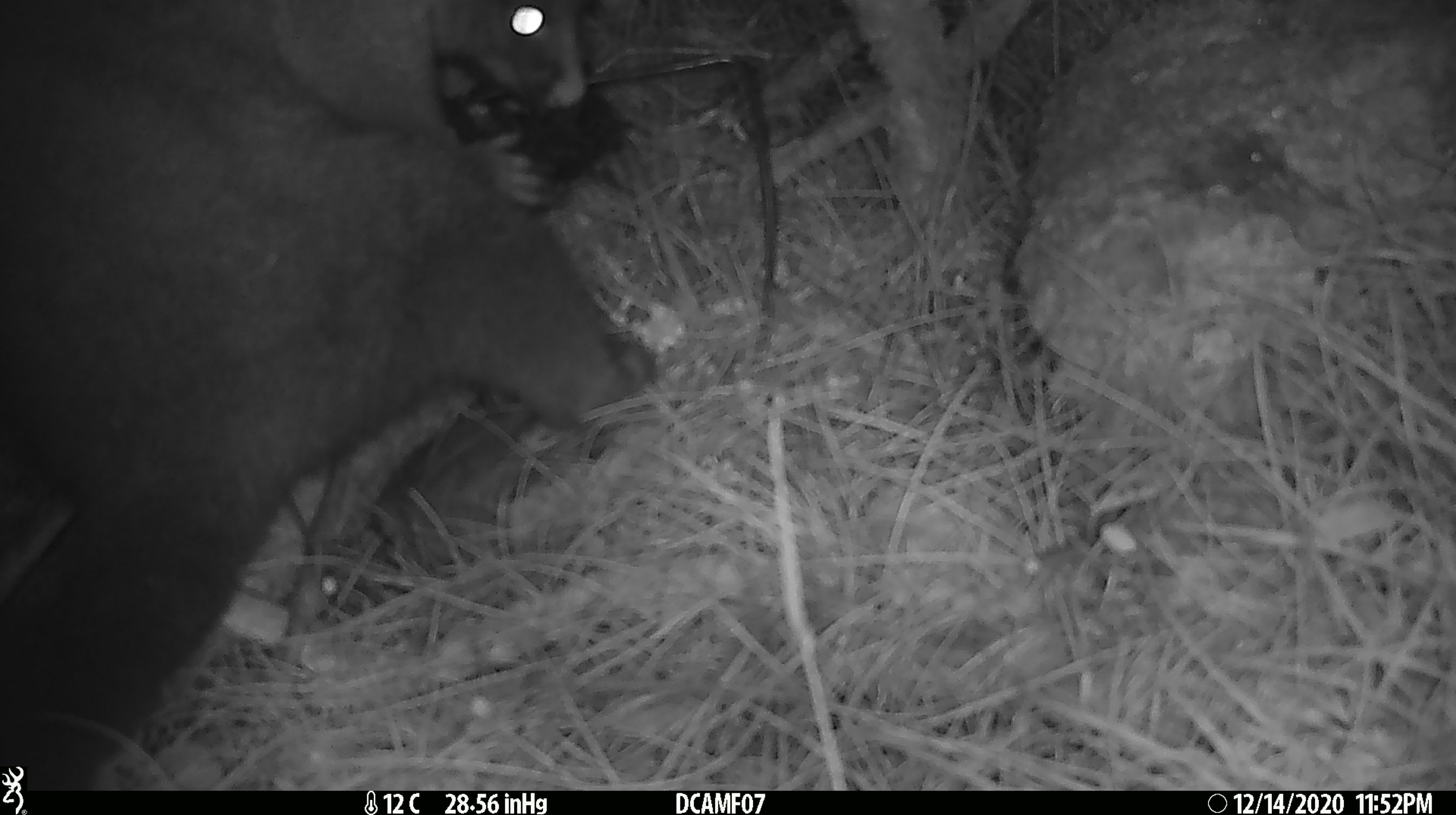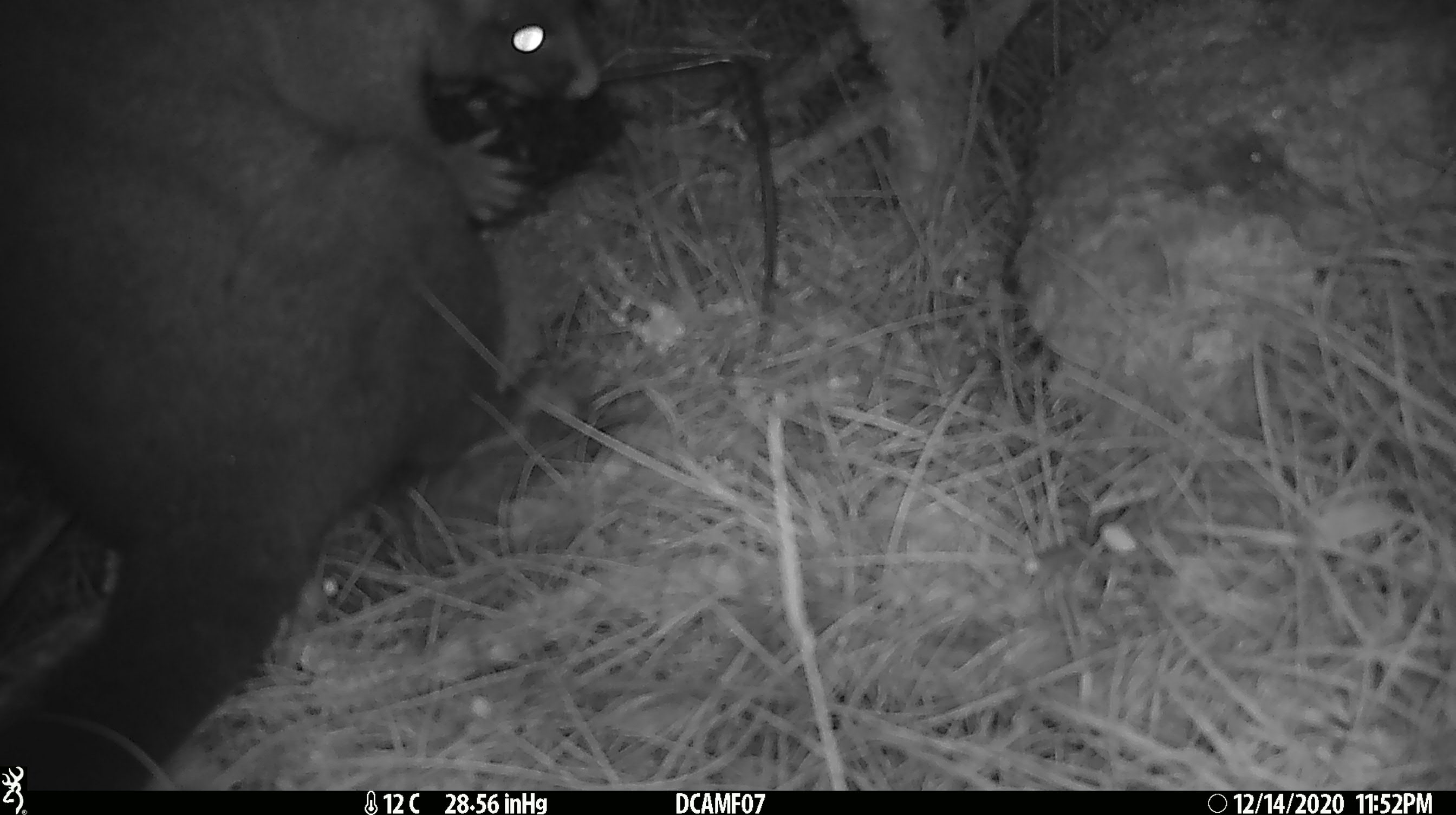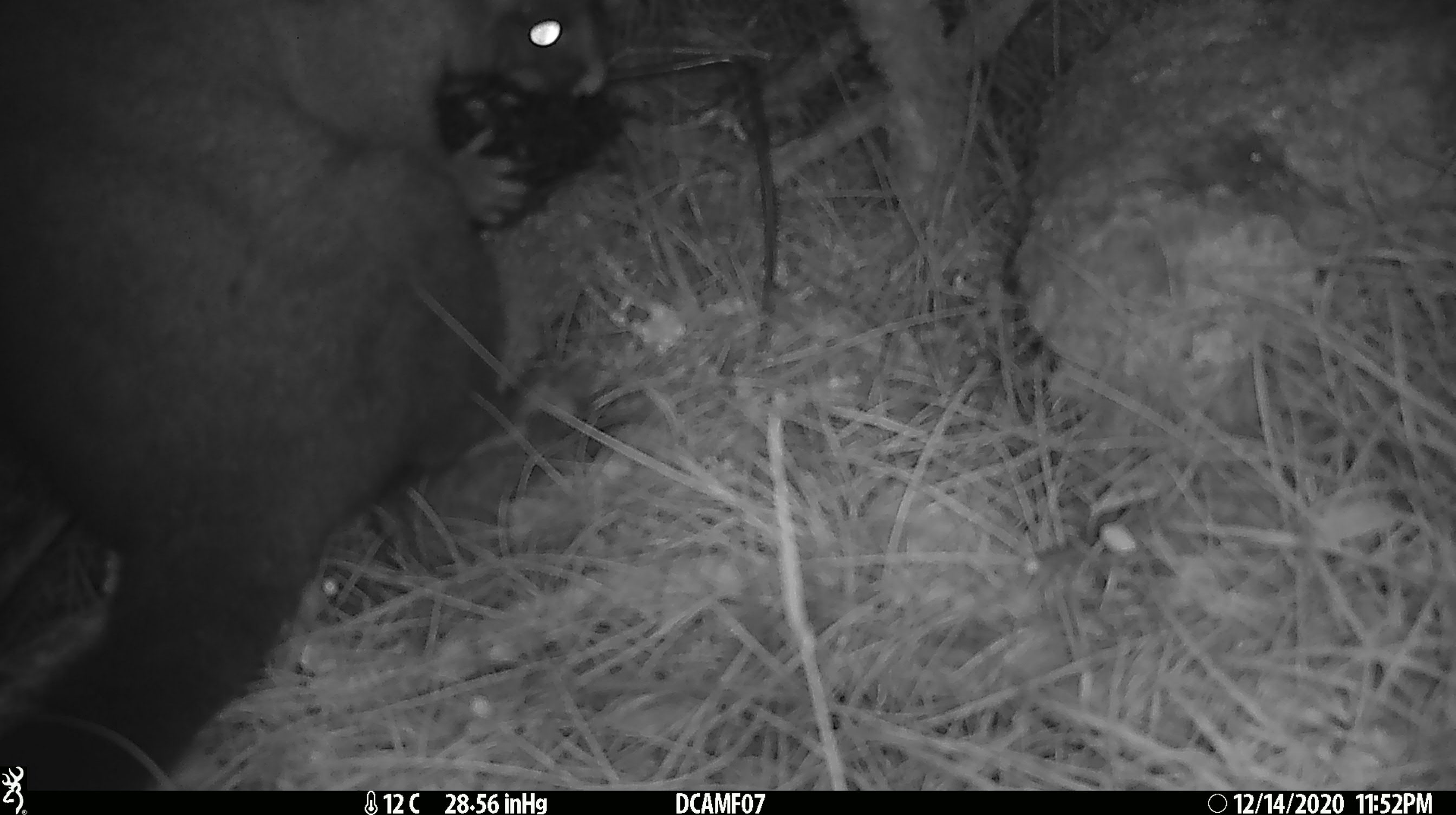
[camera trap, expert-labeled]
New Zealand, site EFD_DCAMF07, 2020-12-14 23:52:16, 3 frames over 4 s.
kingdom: Animalia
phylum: Chordata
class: Mammalia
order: Diprotodontia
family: Phalangeridae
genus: Trichosurus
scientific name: Trichosurus vulpecula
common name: common brushtail possum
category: possum